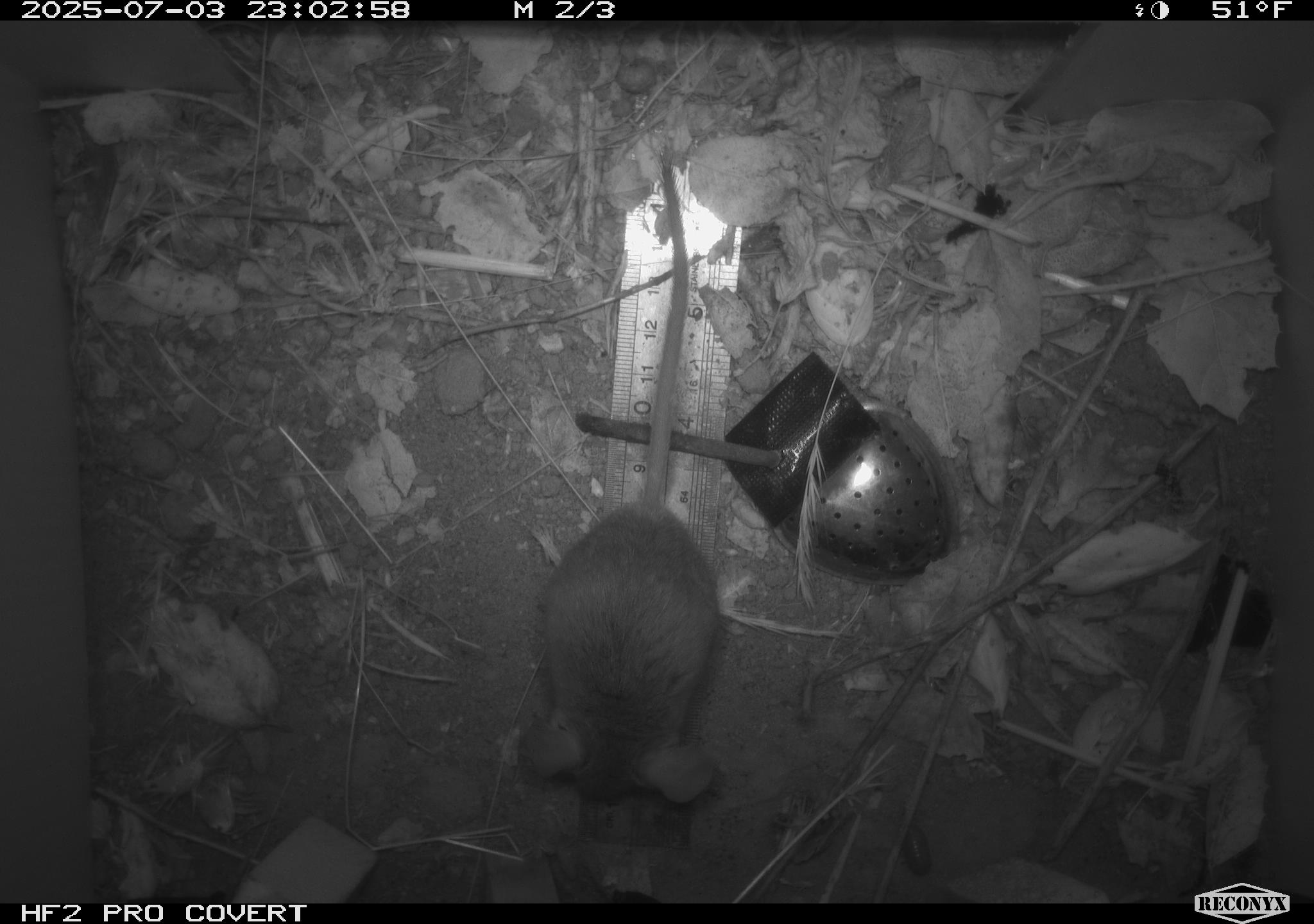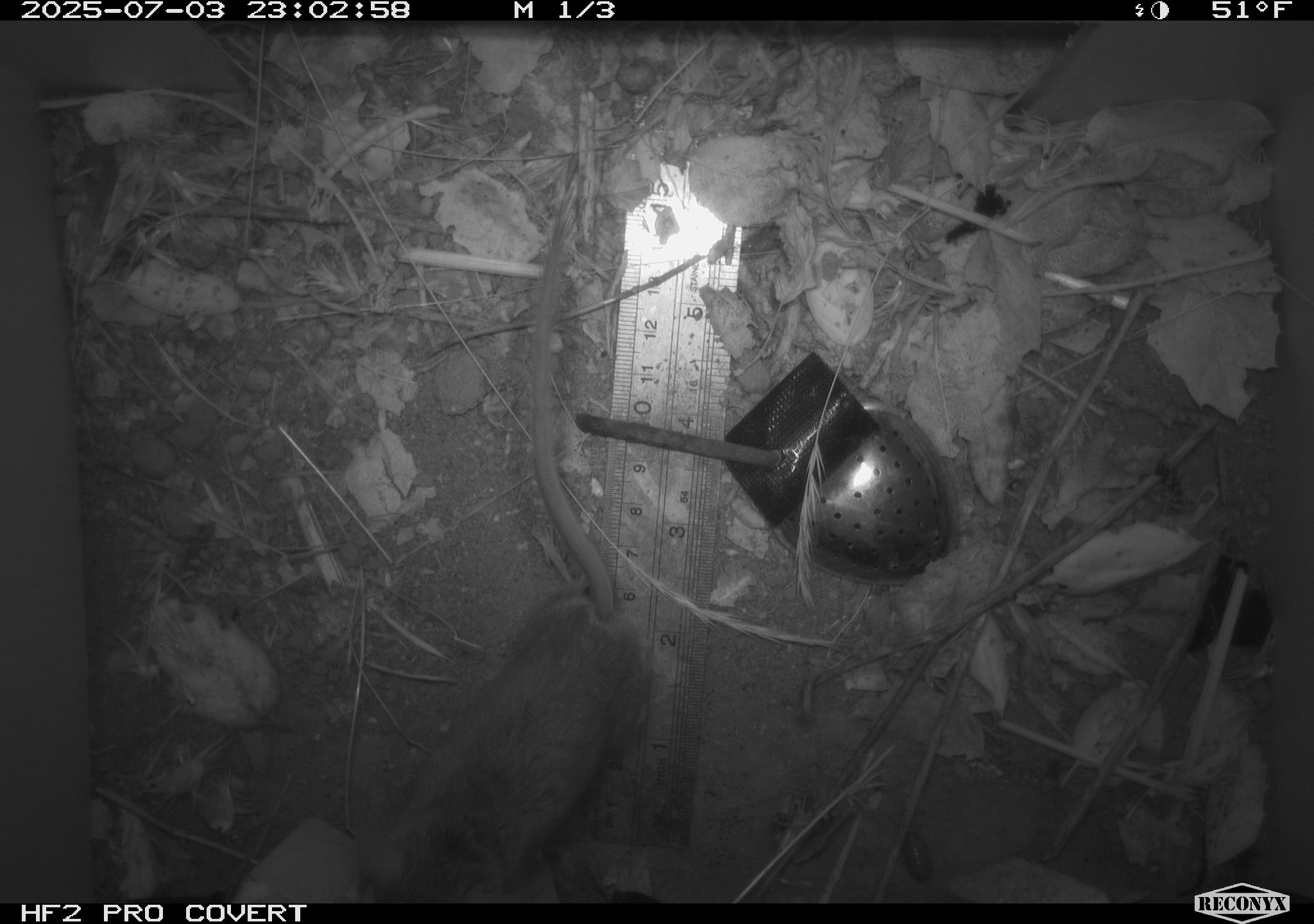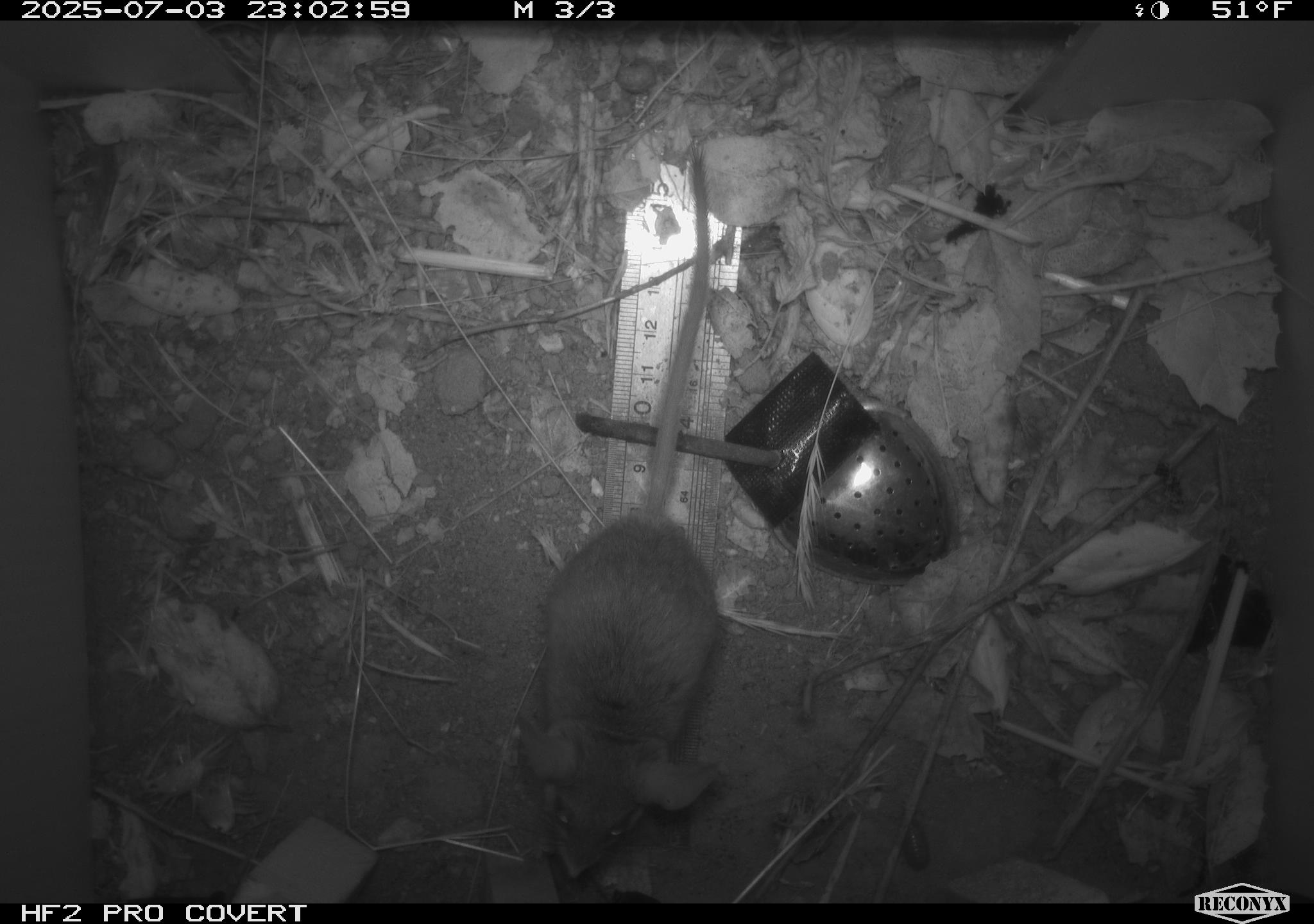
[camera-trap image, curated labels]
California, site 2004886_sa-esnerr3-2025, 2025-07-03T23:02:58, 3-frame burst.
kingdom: Animalia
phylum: Chordata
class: Mammalia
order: Rodentia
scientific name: Rodentia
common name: rodent